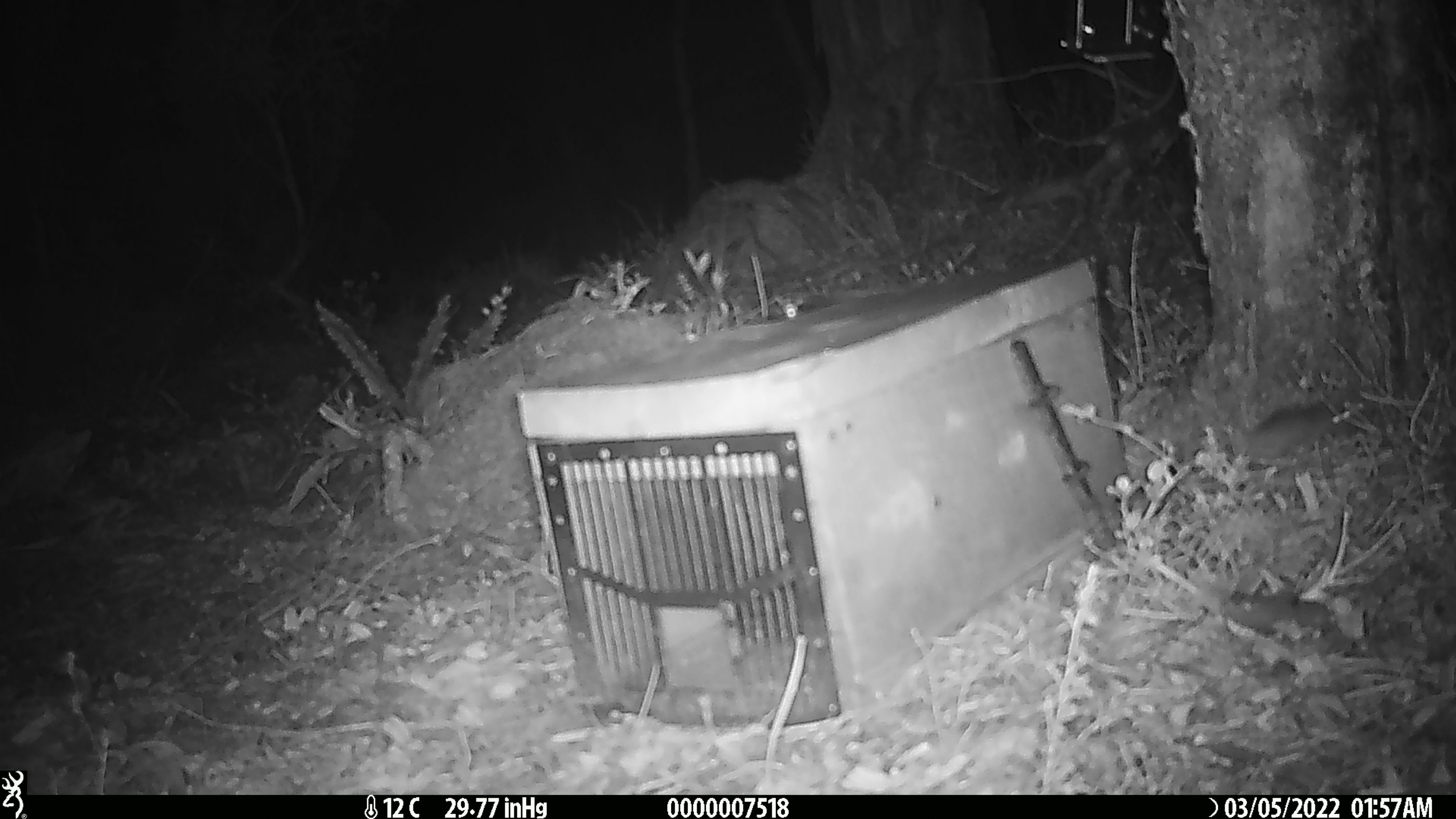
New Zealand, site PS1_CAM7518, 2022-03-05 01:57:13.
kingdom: Animalia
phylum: Chordata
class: Mammalia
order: Rodentia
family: Muridae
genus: Mus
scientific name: Mus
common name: mouse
Mouse (Mus).